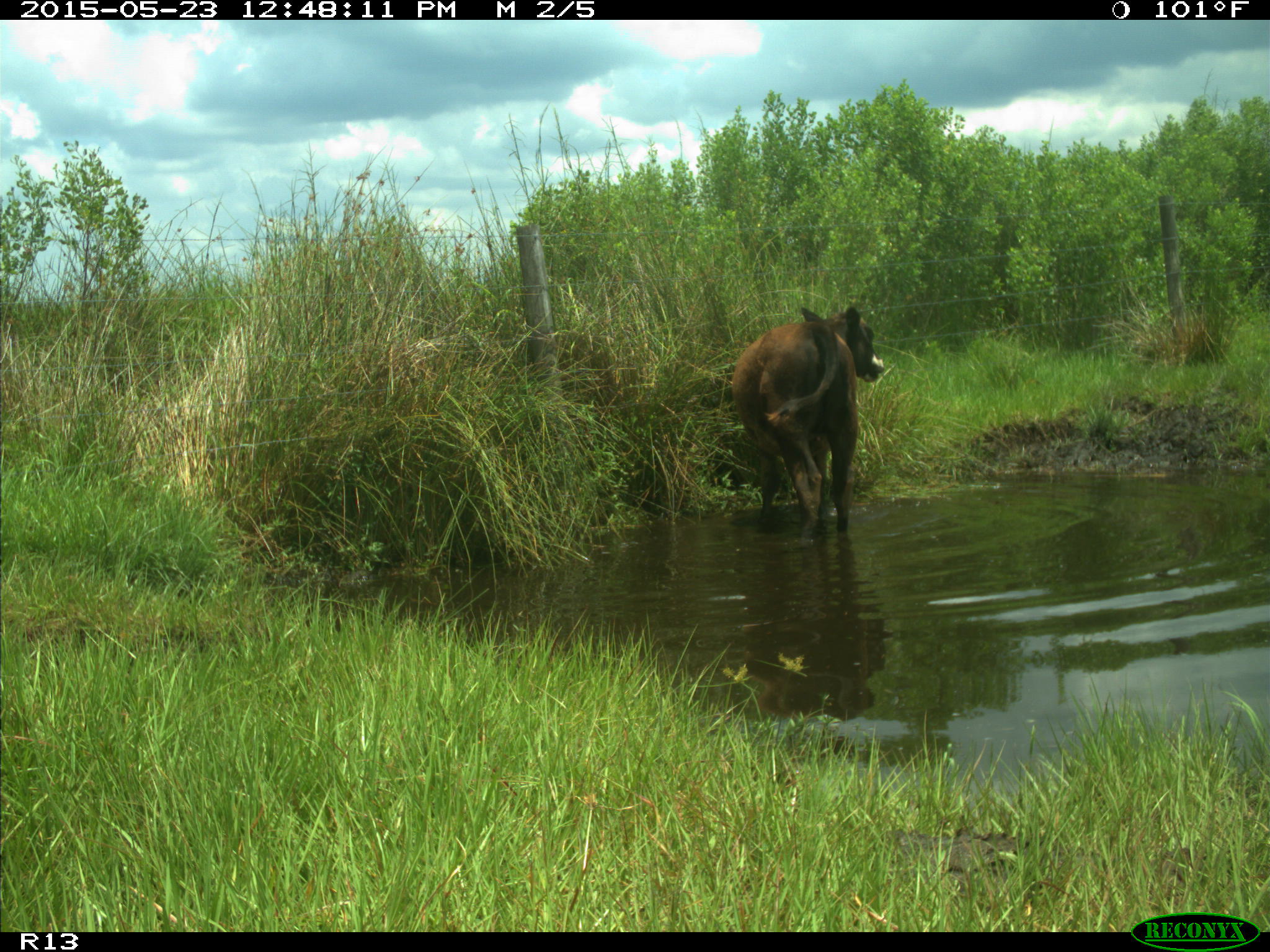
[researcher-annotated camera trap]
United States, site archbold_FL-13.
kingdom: Animalia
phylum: Chordata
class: Mammalia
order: Artiodactyla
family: Bovidae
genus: Bos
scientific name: Bos taurus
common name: domestic cow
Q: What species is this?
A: Bos taurus (domestic cow).